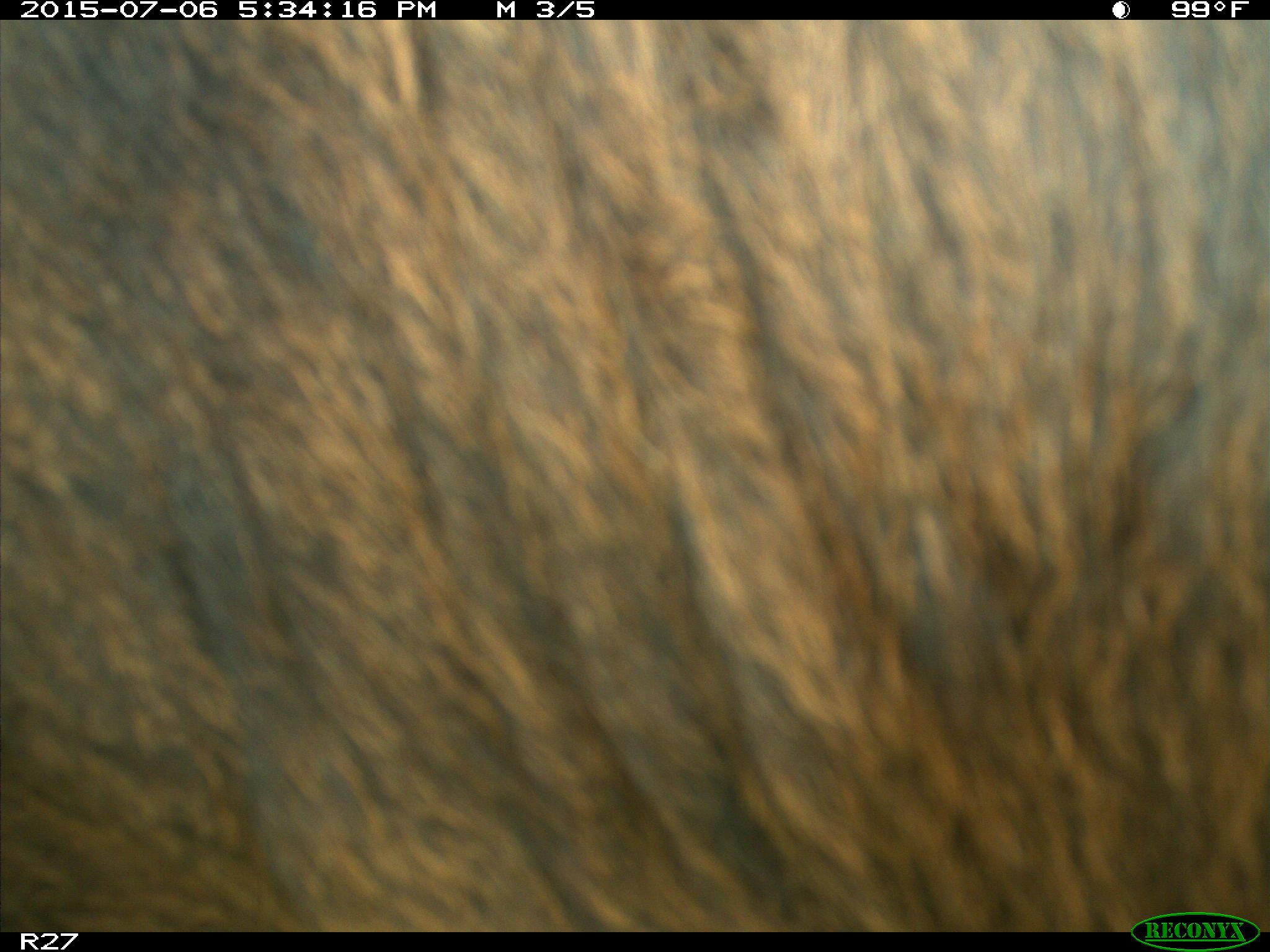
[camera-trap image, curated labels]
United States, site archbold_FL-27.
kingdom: Animalia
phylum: Chordata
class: Mammalia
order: Artiodactyla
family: Bovidae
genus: Bos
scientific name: Bos taurus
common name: domestic cow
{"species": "Bos taurus (domestic cow)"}